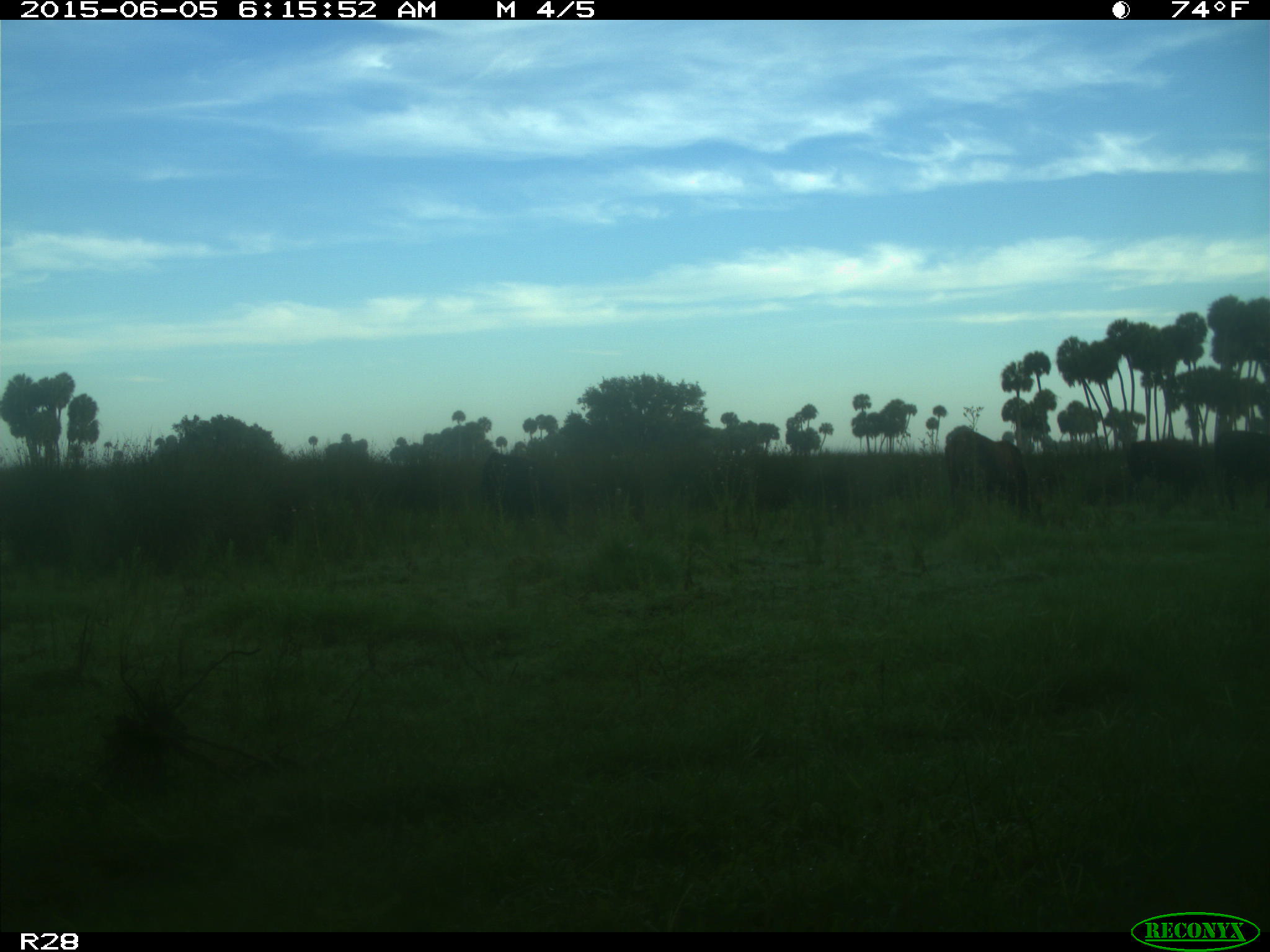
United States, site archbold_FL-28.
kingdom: Animalia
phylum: Chordata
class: Mammalia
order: Artiodactyla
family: Bovidae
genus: Bos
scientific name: Bos taurus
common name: domestic cow